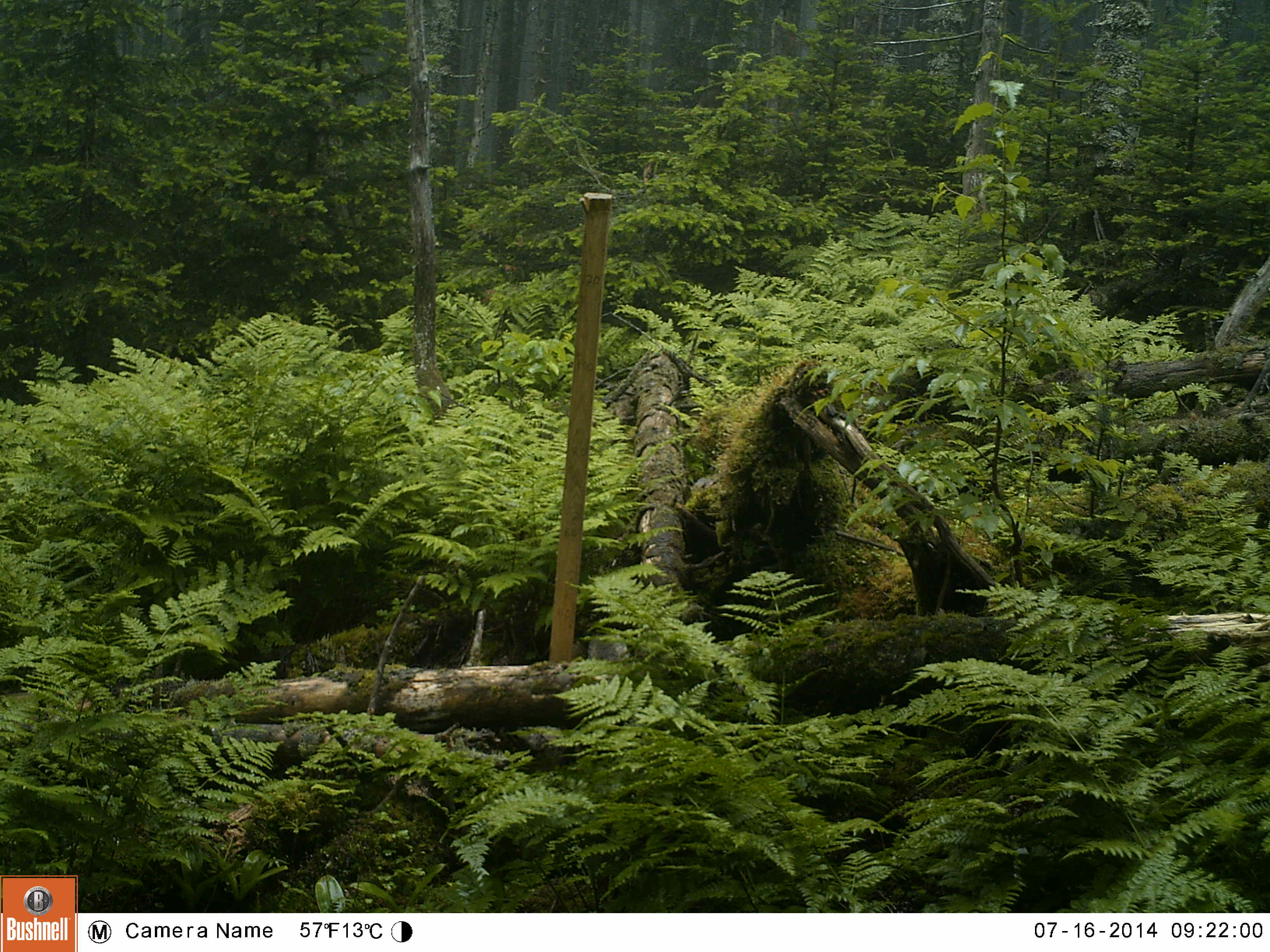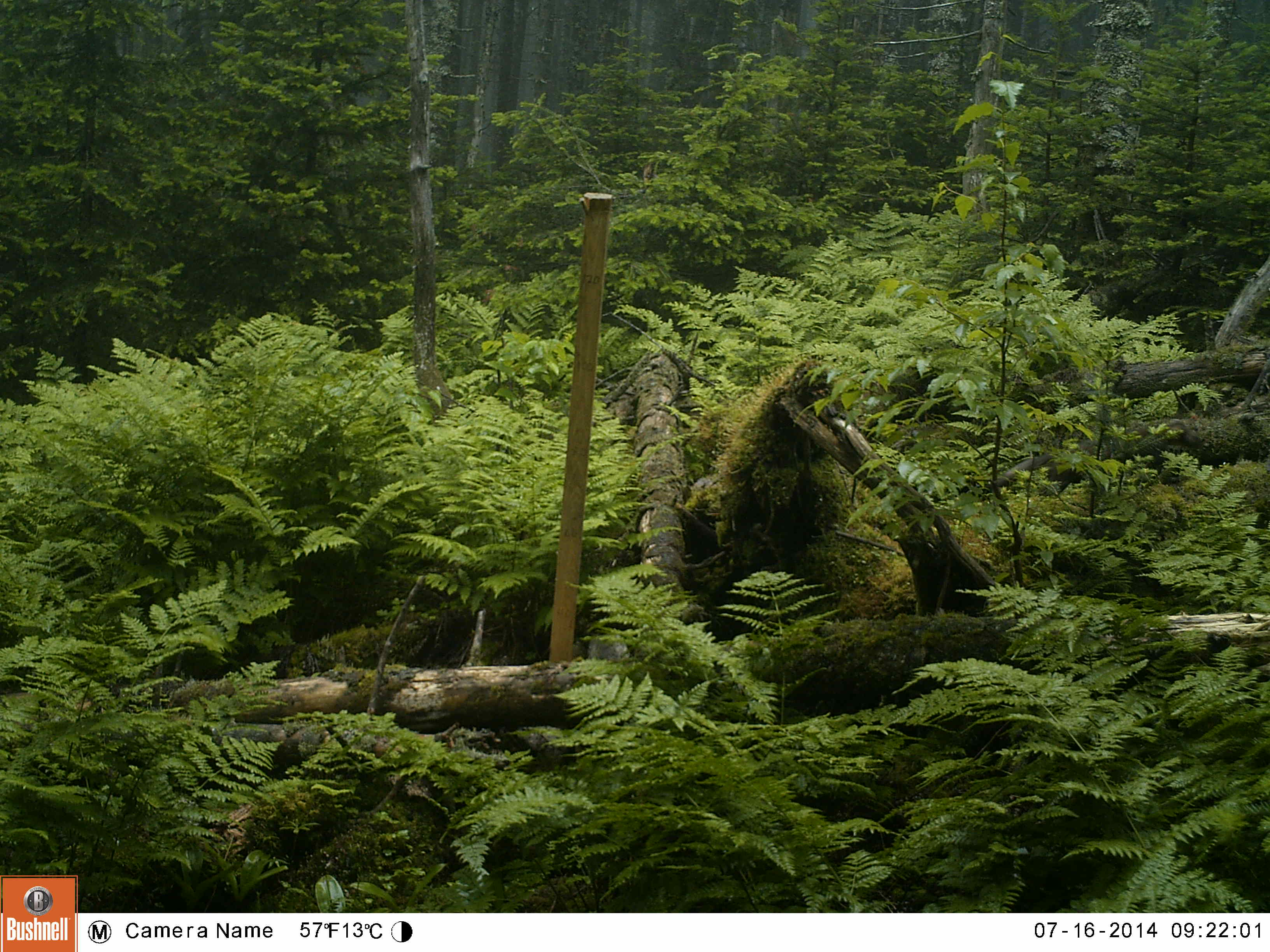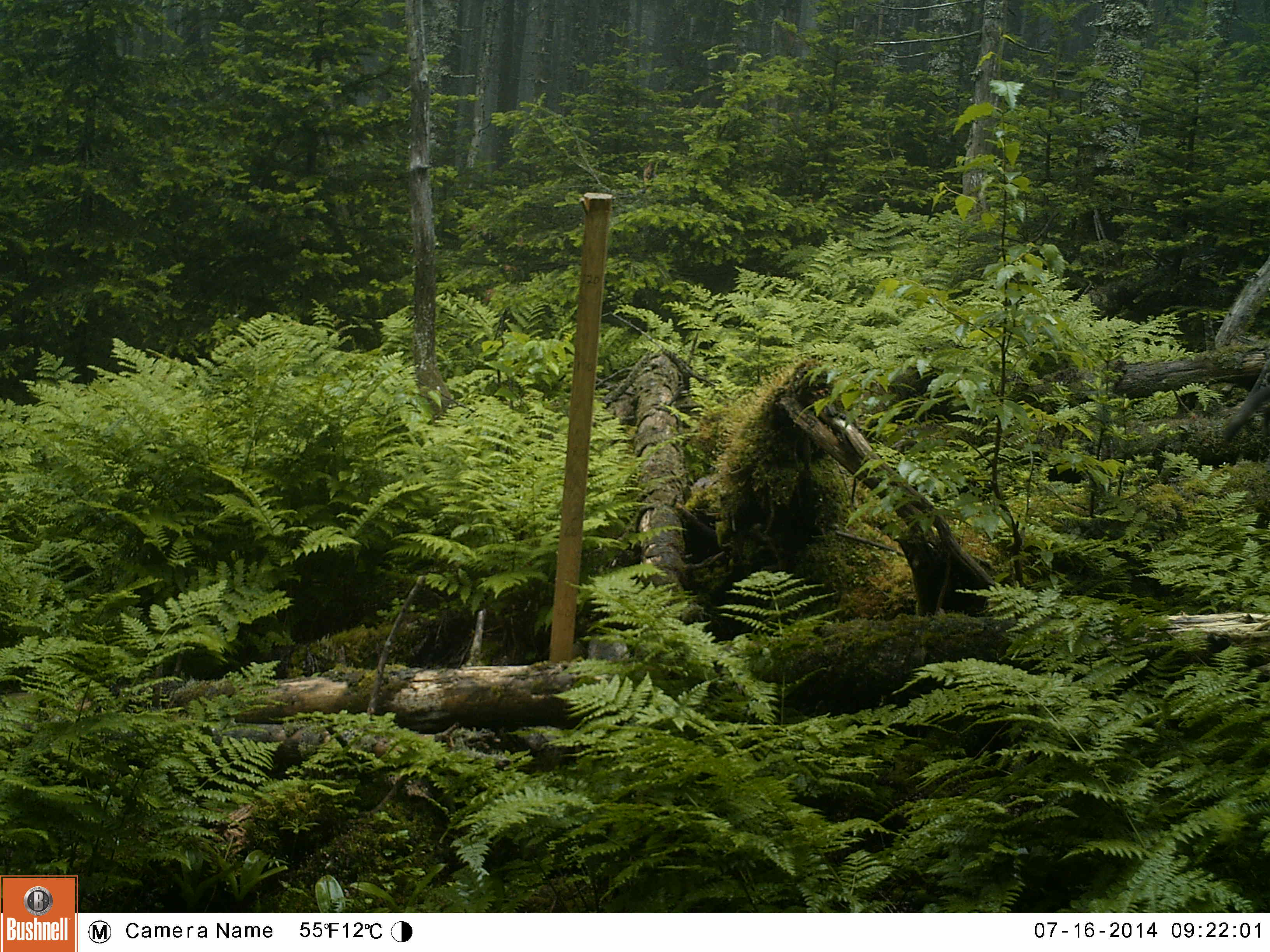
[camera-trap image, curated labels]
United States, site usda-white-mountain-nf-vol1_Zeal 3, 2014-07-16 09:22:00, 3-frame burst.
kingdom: Animalia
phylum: Chordata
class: Mammalia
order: Carnivora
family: Mustelidae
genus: Martes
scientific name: Martes americana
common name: american marten